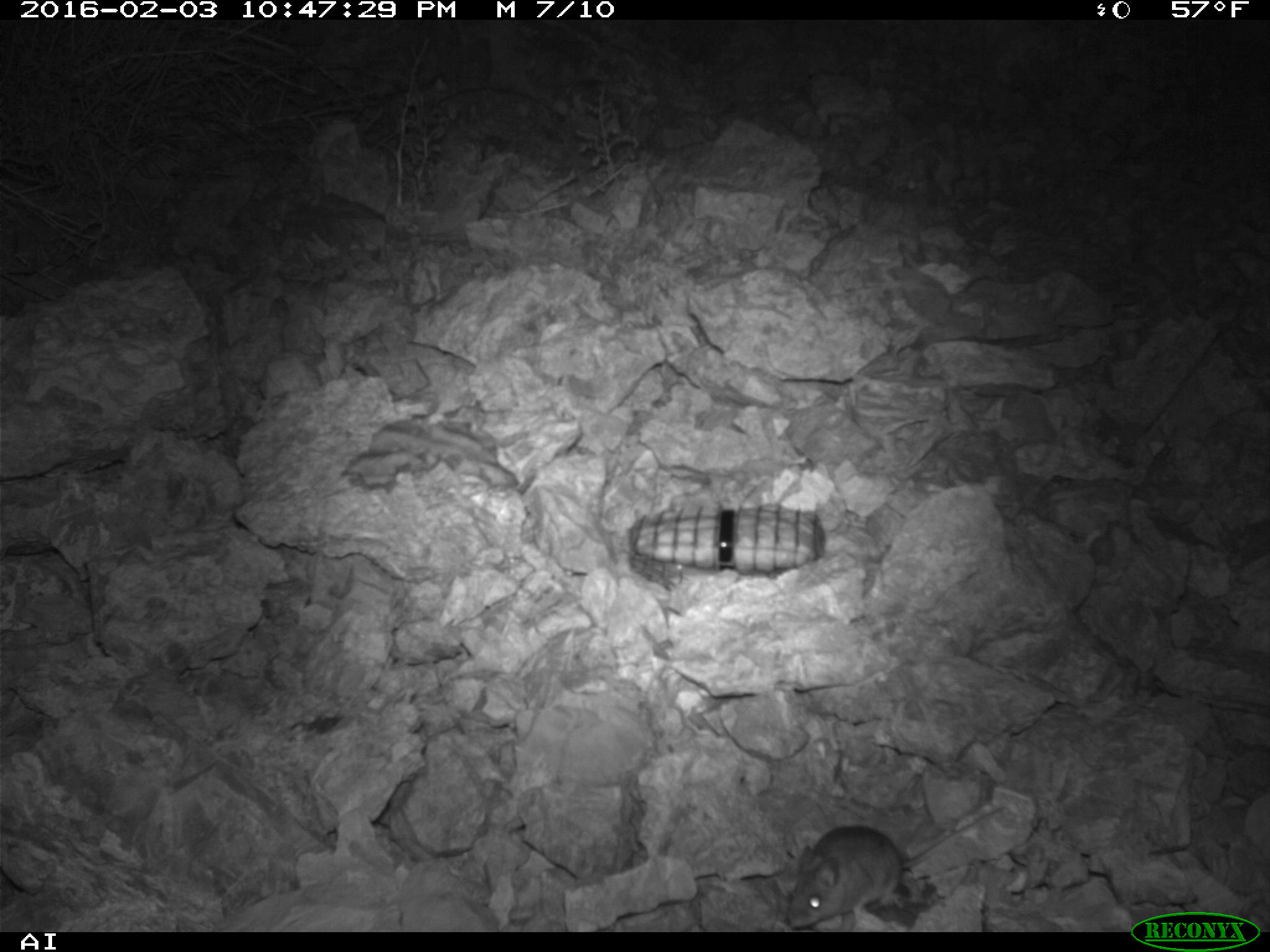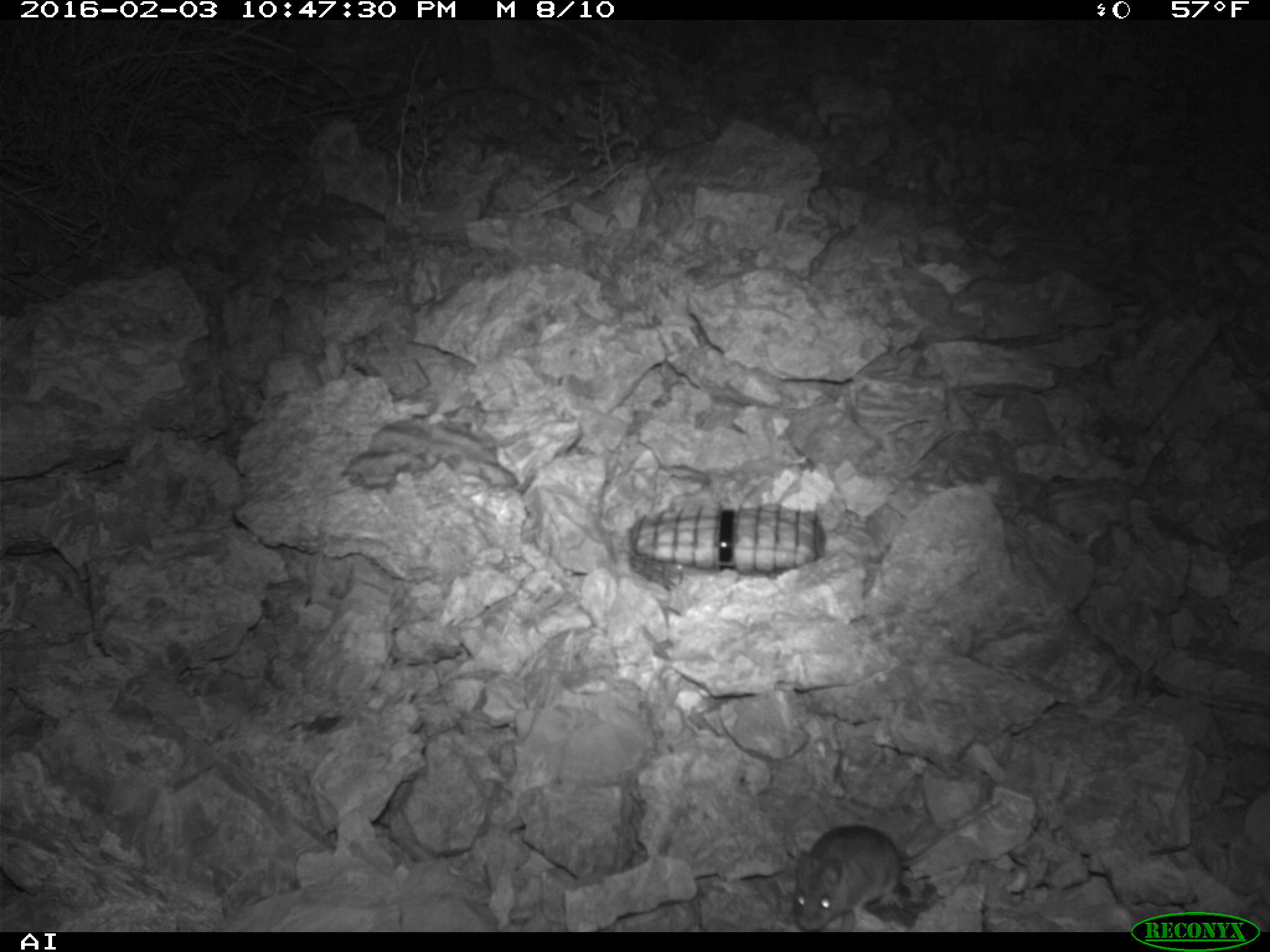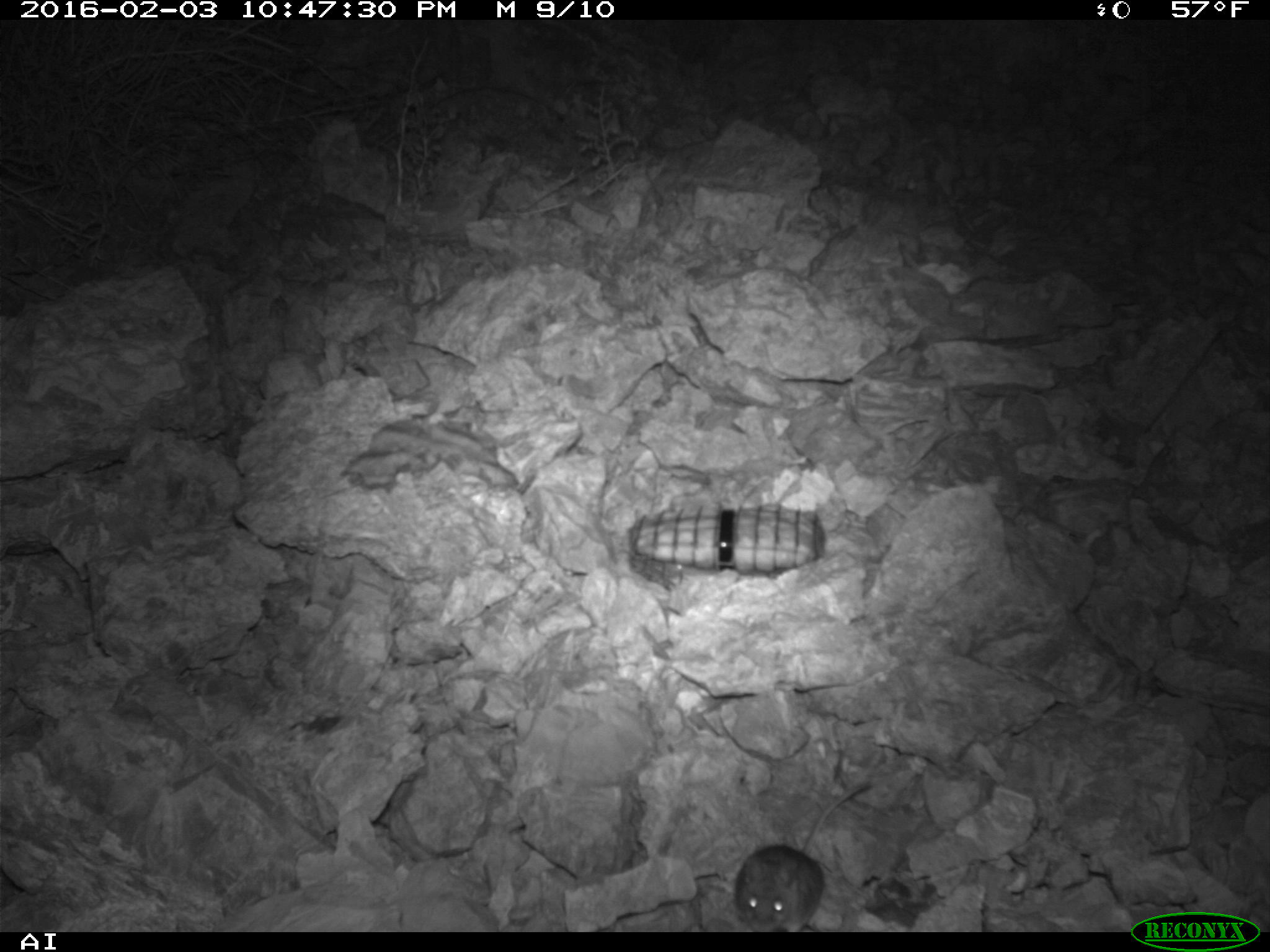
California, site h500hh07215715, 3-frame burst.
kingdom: Animalia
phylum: Chordata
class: Mammalia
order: Rodentia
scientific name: Rodentia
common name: rodent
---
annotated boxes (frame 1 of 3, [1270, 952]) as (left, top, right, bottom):
rodent: (787, 805, 1005, 932)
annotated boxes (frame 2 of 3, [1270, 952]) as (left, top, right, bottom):
rodent: (788, 806, 1003, 930)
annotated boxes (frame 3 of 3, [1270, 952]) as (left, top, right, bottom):
rodent: (733, 775, 874, 932)